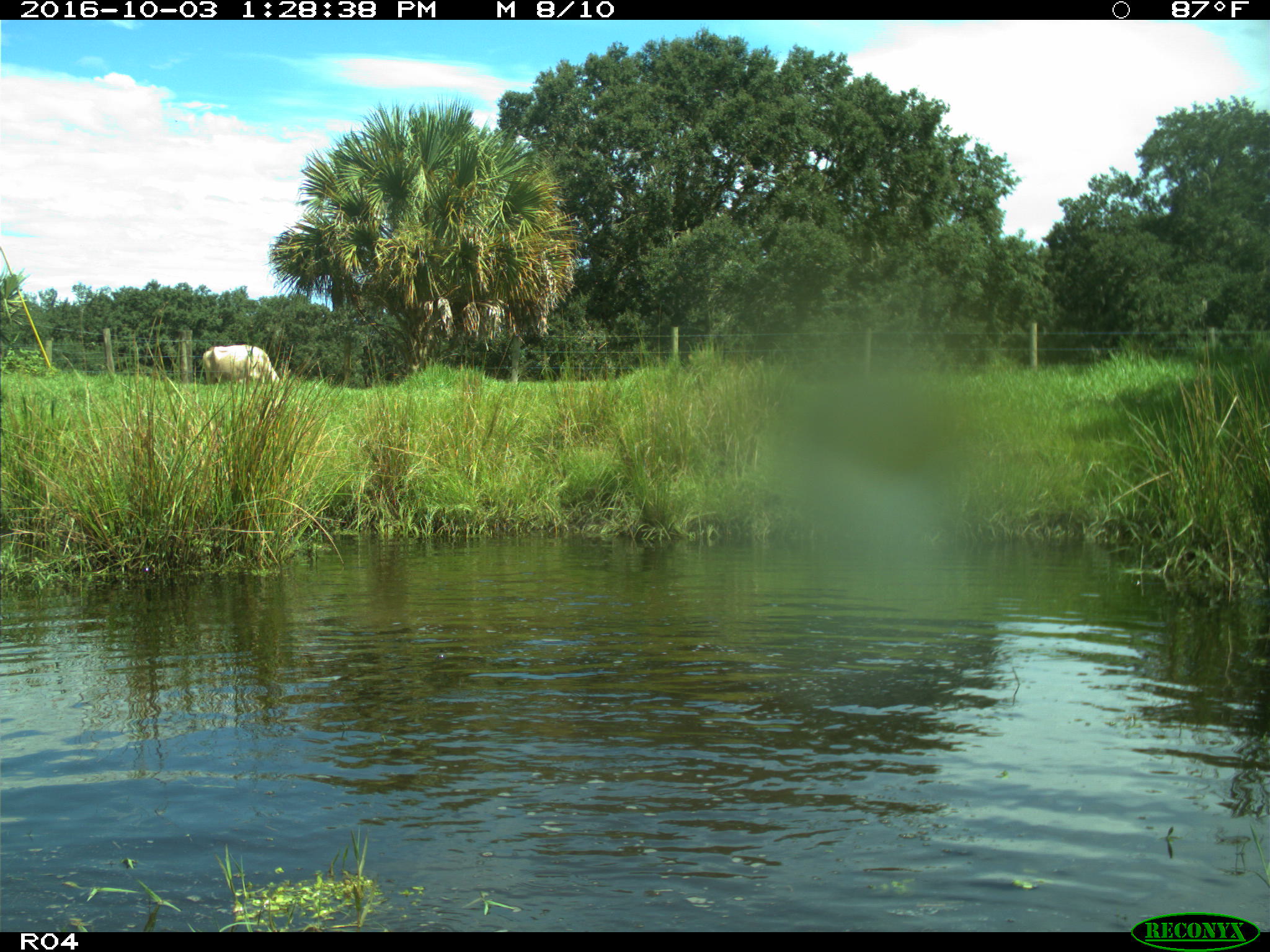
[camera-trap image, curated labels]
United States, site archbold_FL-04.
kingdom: Animalia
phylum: Chordata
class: Mammalia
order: Artiodactyla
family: Bovidae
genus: Bos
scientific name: Bos taurus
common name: domestic cow